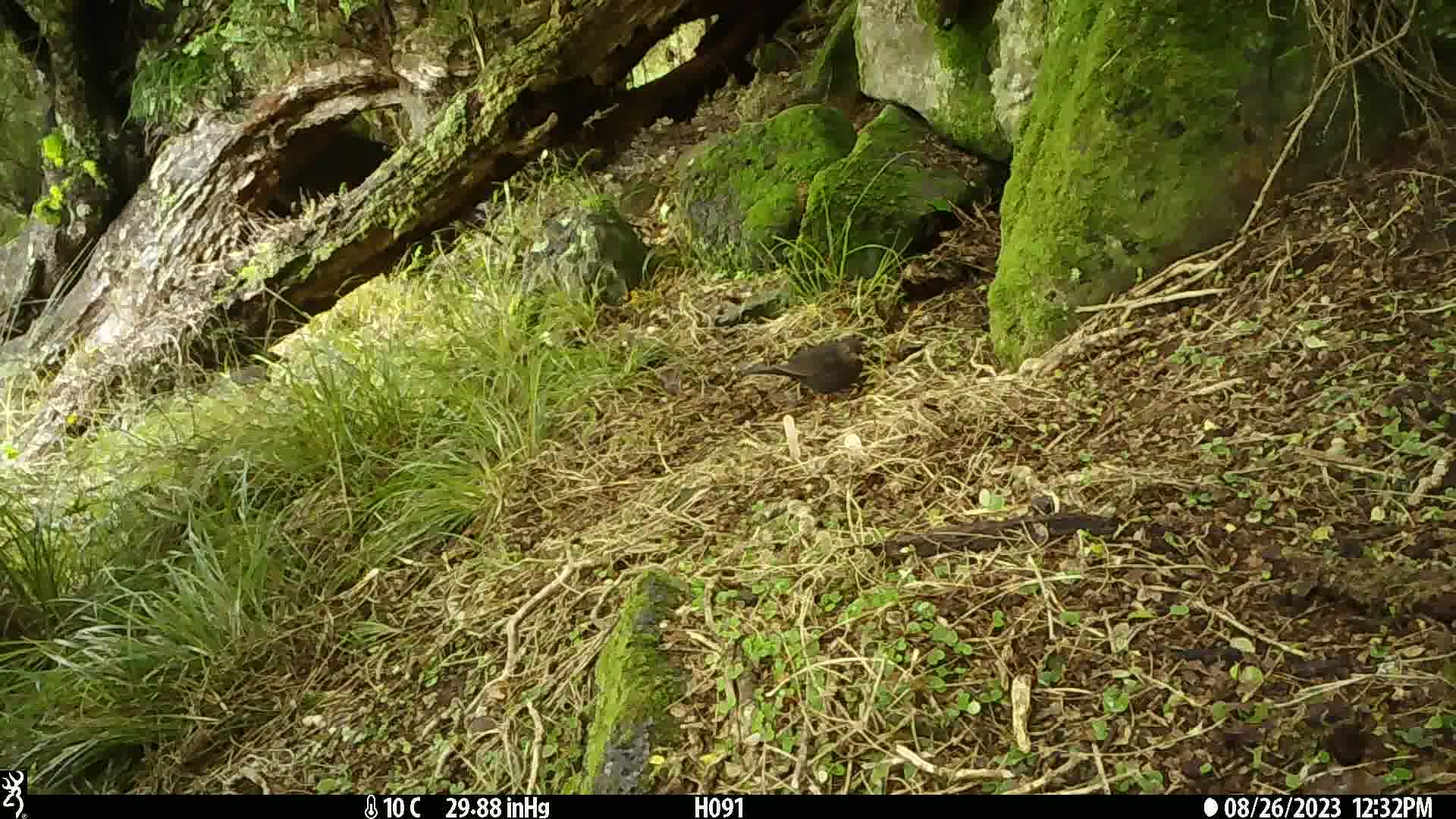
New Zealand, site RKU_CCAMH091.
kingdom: Animalia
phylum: Chordata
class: Aves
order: Passeriformes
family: Turdidae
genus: Turdus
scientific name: Turdus merula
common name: eurasian blackbird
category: blackbird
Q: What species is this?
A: Blackbird (eurasian blackbird) (Turdus merula).